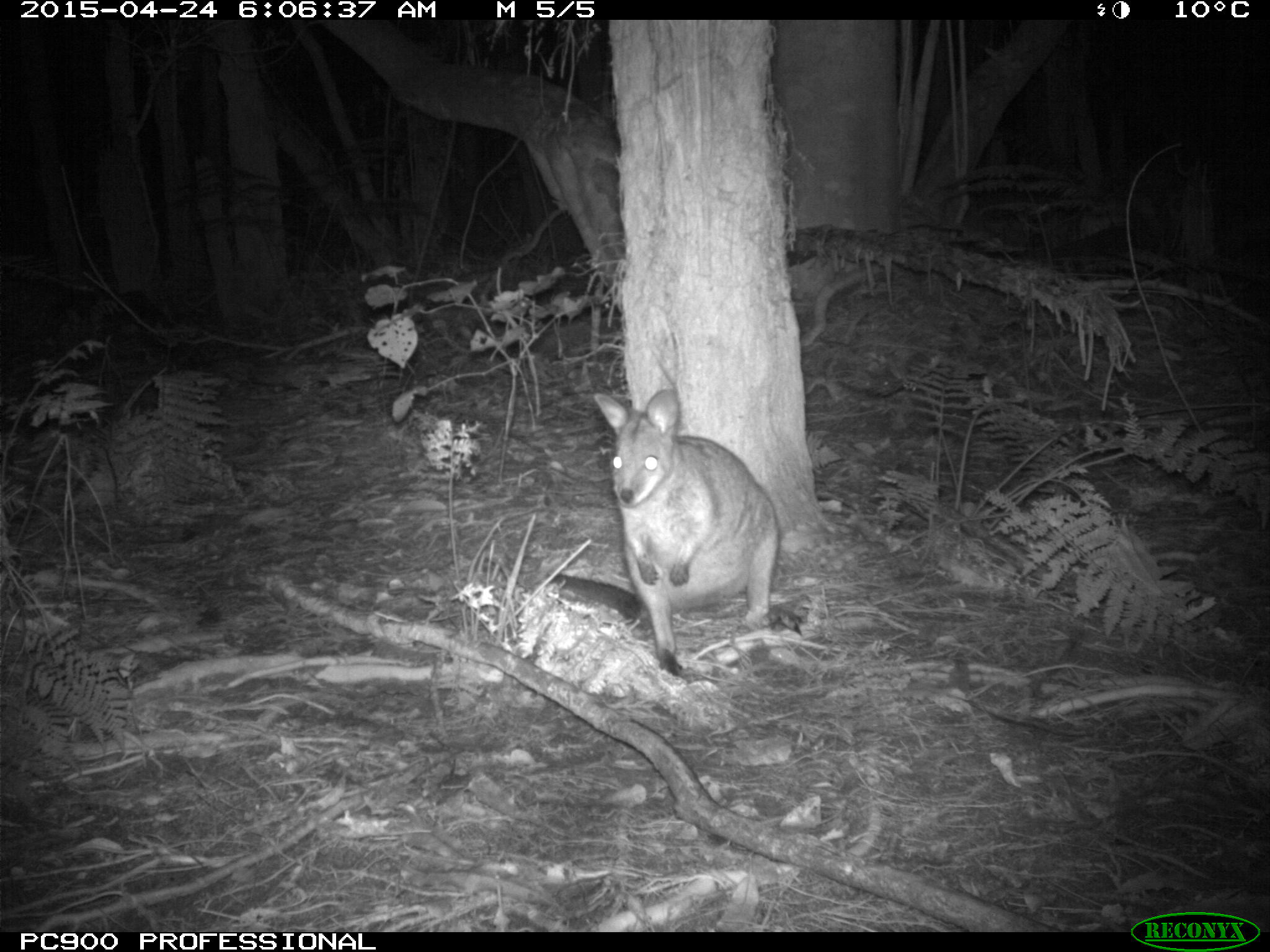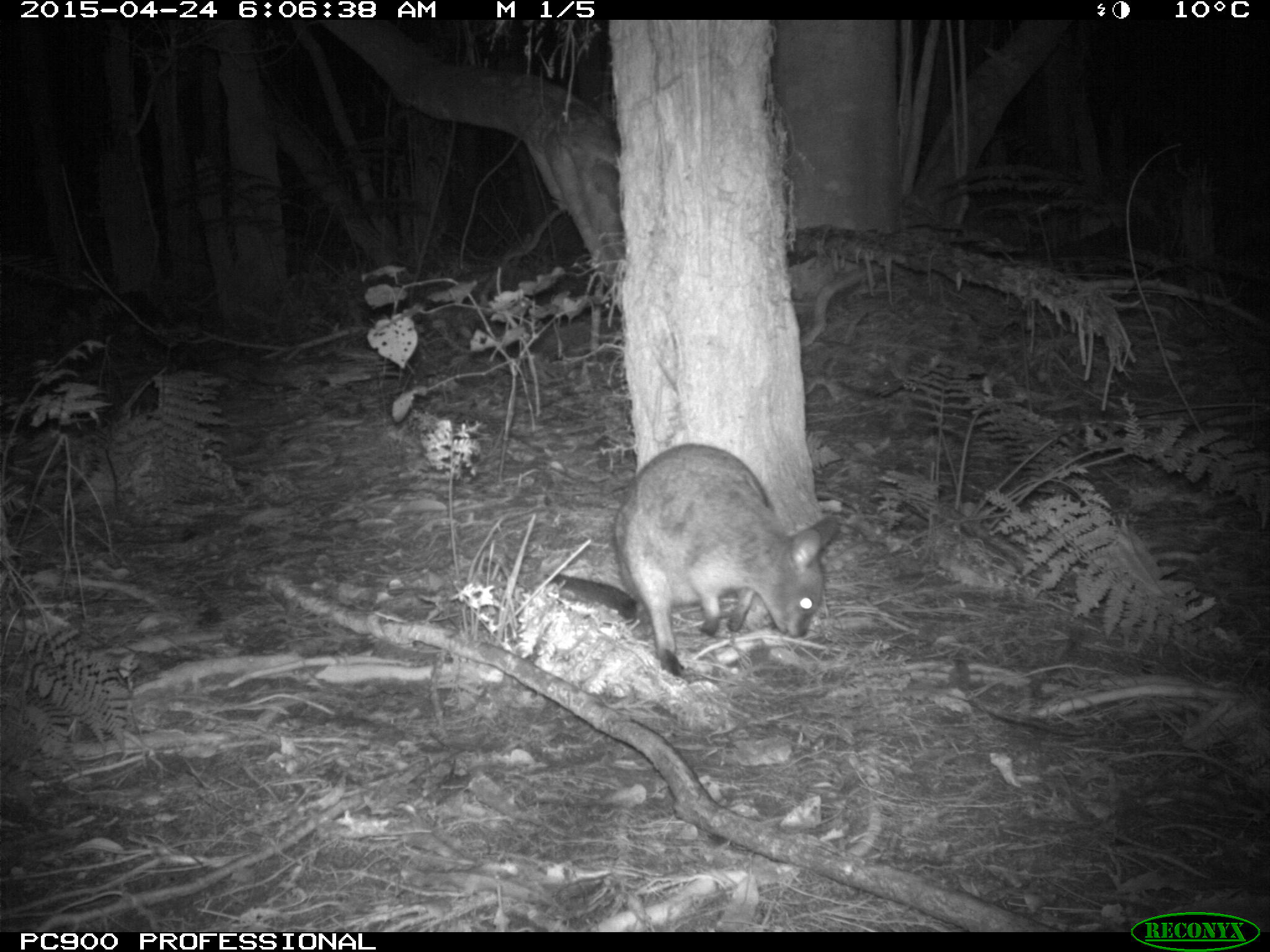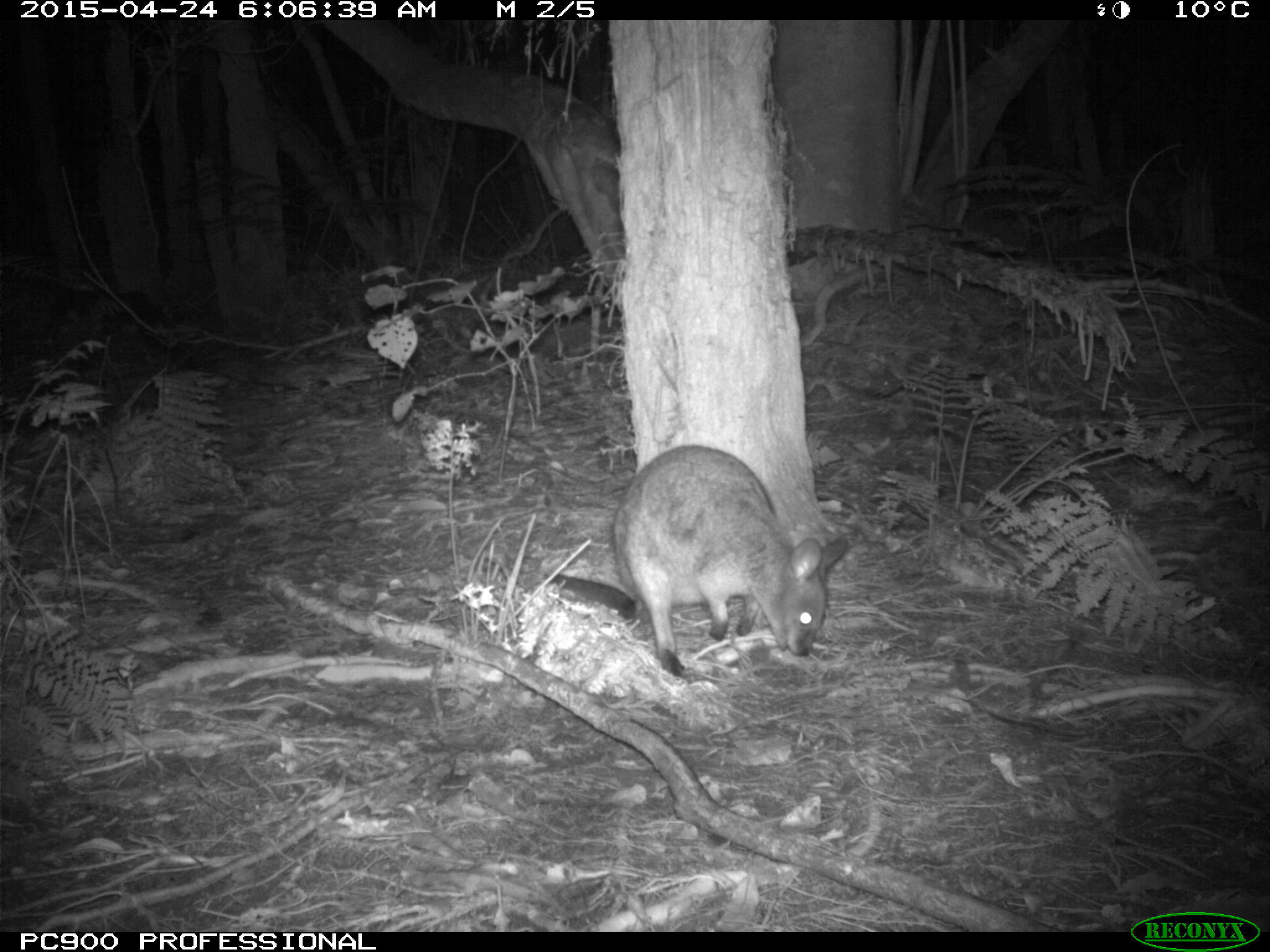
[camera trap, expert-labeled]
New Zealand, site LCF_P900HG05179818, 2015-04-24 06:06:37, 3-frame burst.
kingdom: Animalia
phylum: Chordata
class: Mammalia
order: Diprotodontia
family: Macropodidae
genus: Notamacropus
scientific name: Notamacropus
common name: wallaby